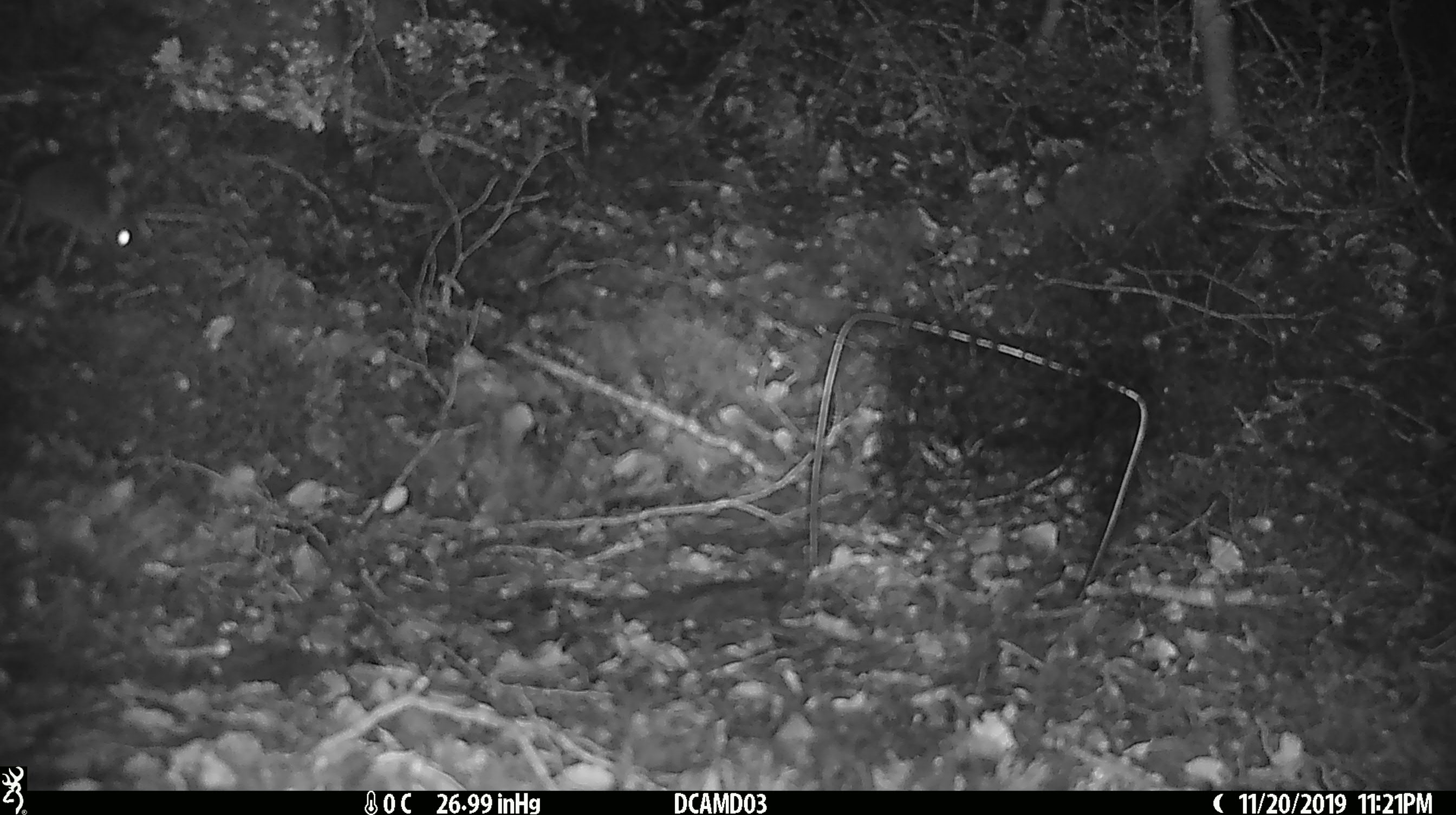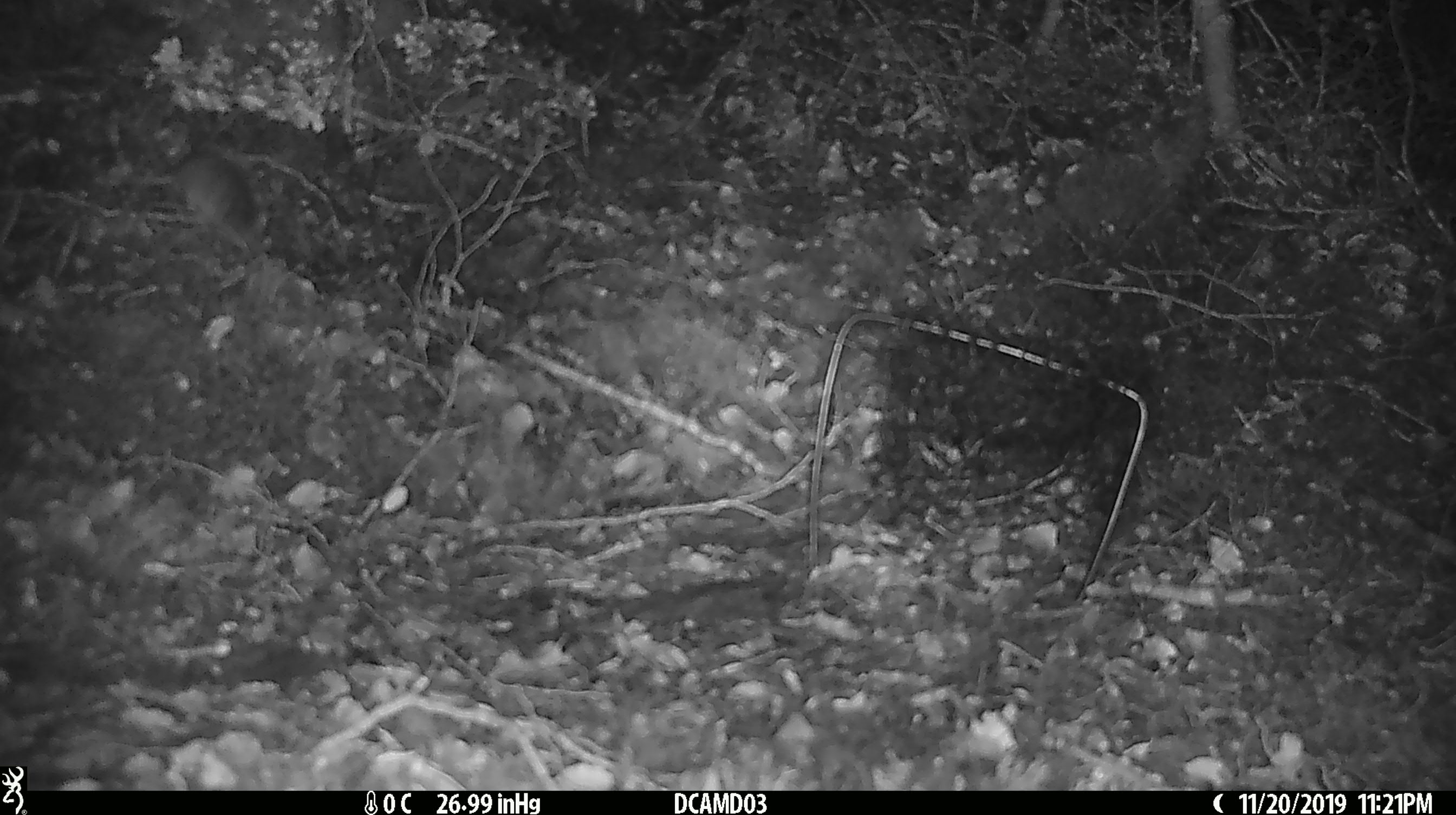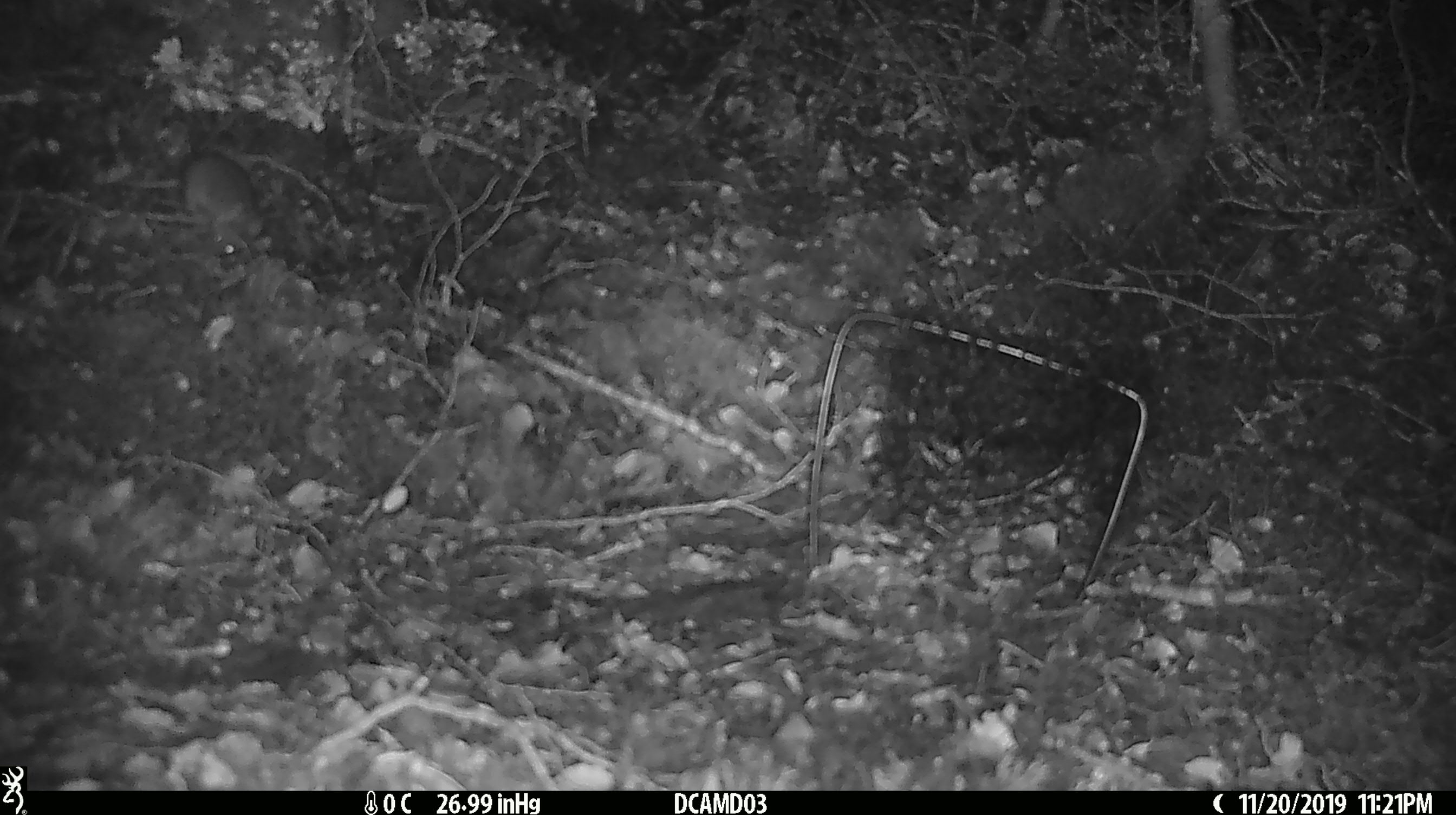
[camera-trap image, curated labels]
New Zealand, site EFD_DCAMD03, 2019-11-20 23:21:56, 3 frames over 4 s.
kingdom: Animalia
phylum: Chordata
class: Mammalia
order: Rodentia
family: Muridae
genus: Mus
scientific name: Mus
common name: mouse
Mouse (Mus).